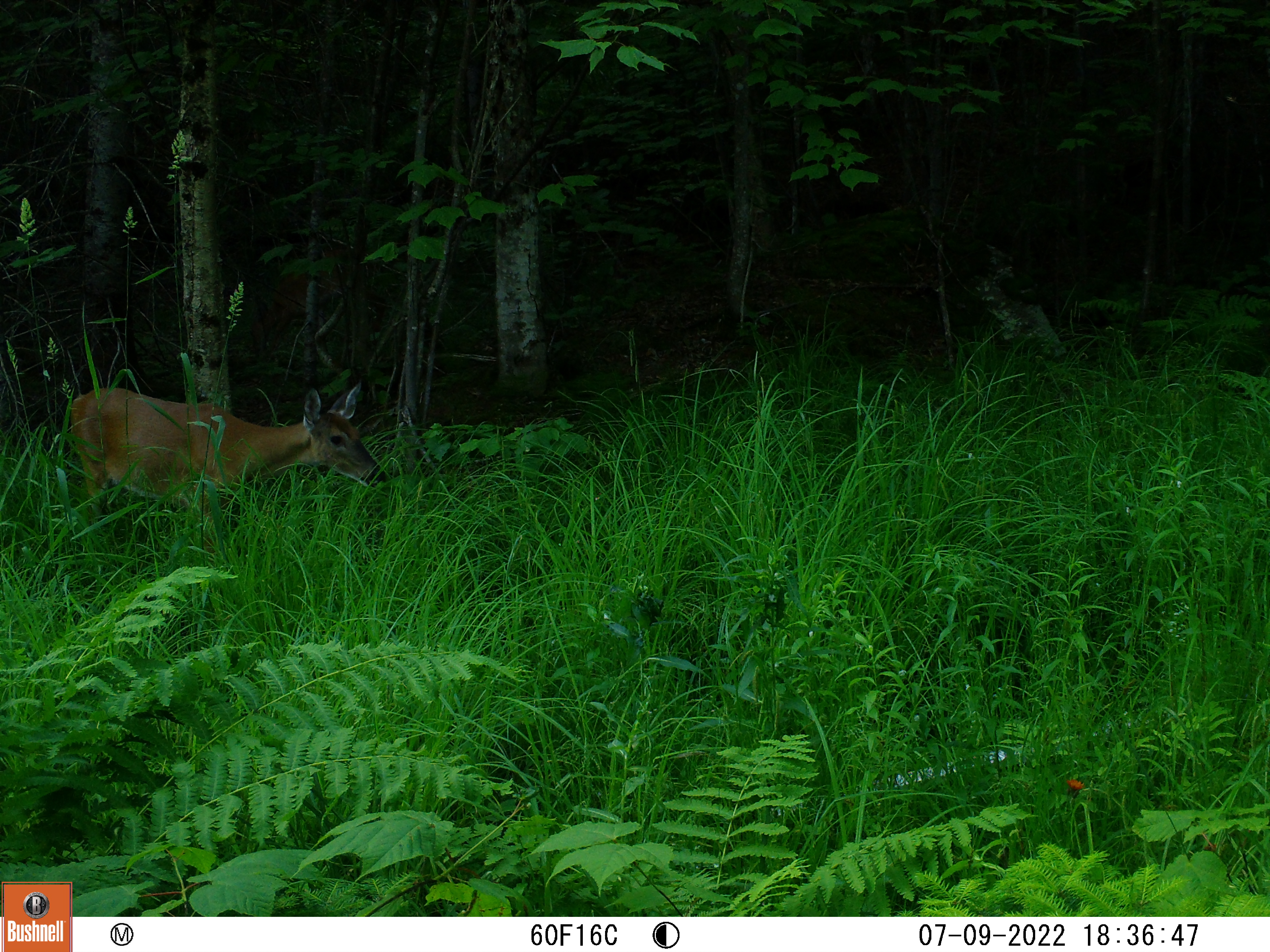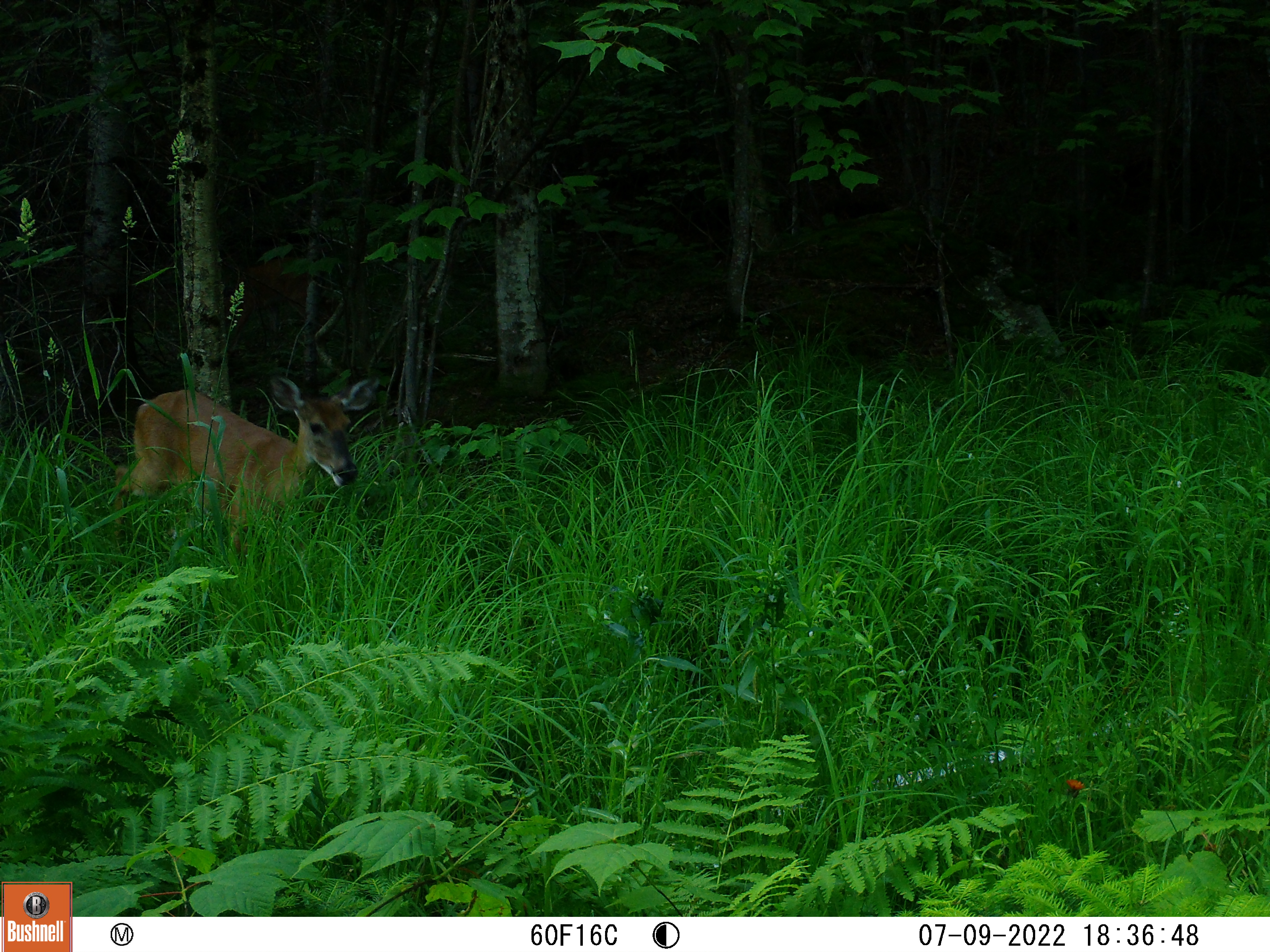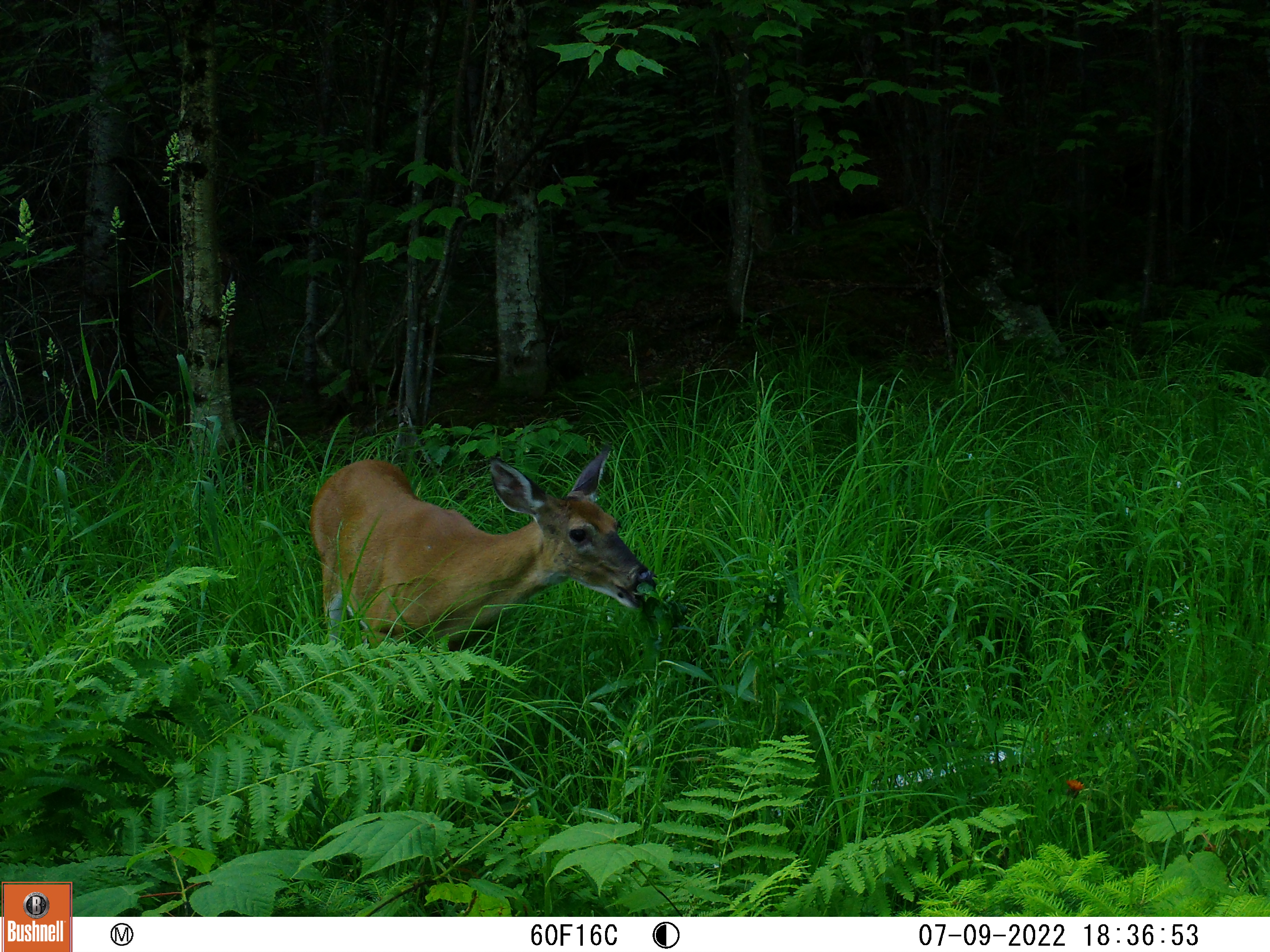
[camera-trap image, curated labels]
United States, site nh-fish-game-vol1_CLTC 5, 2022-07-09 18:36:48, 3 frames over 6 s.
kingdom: Animalia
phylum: Chordata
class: Mammalia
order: Artiodactyla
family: Cervidae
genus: Odocoileus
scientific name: Odocoileus virginianus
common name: white-tailed deer